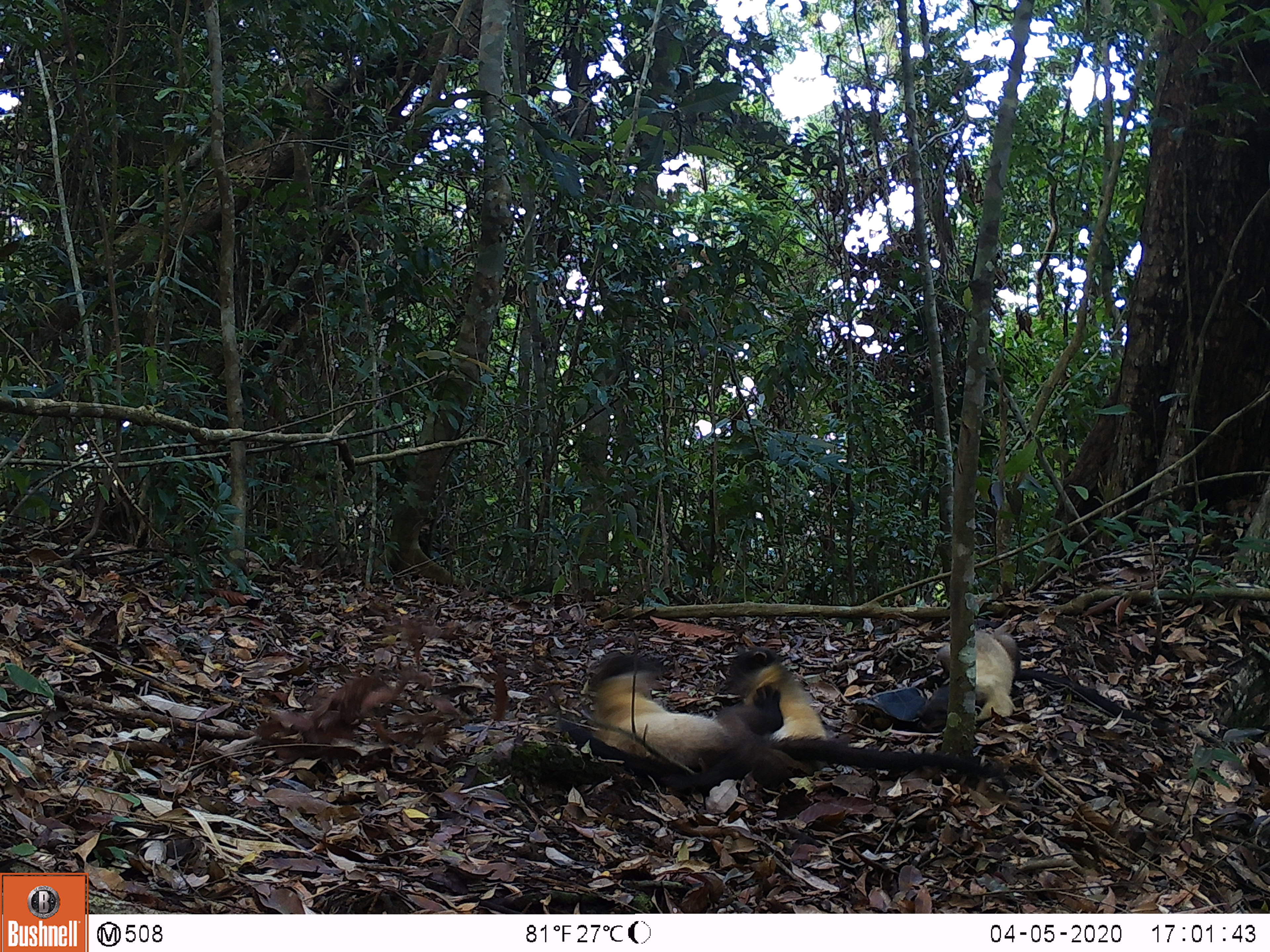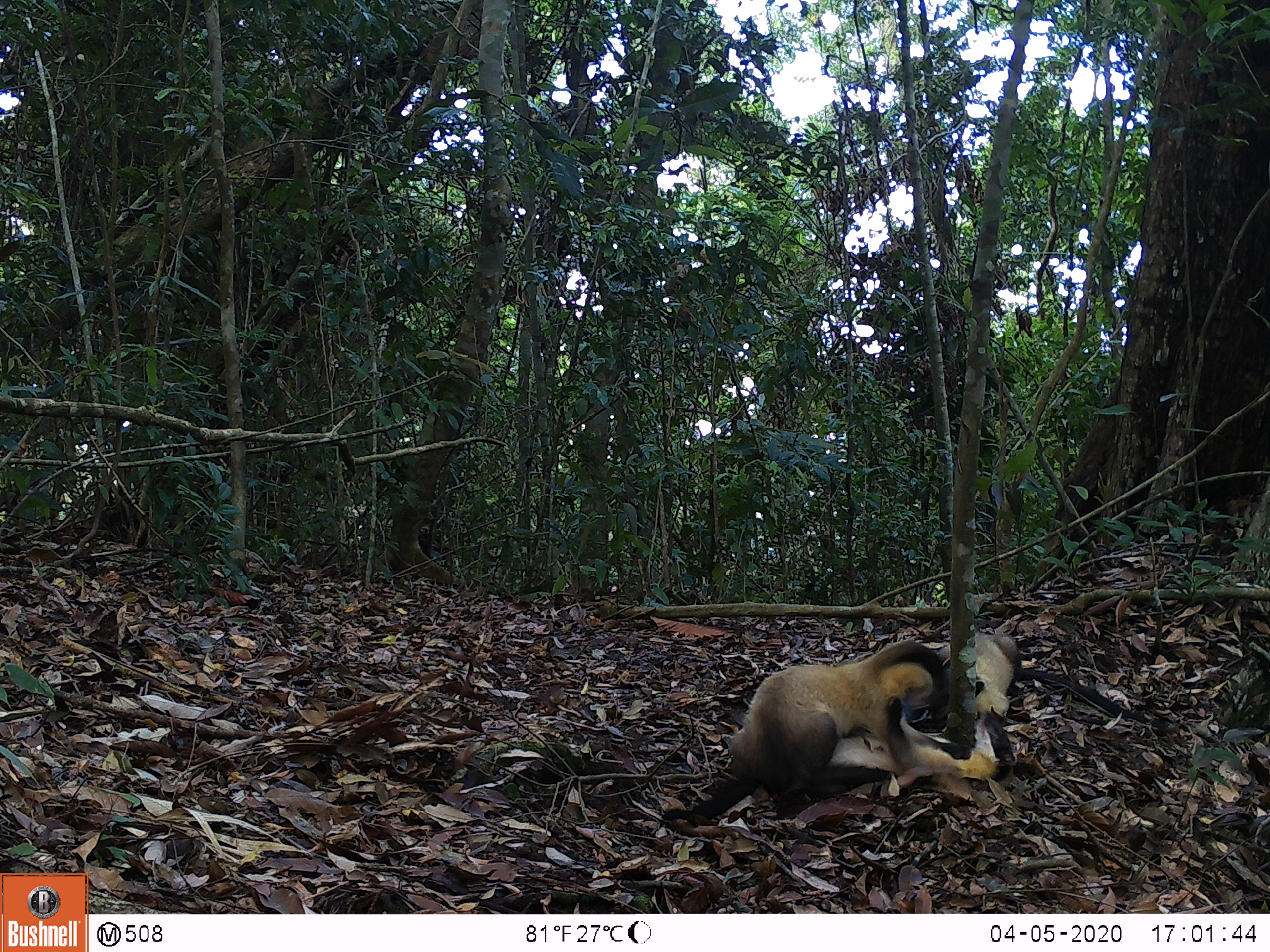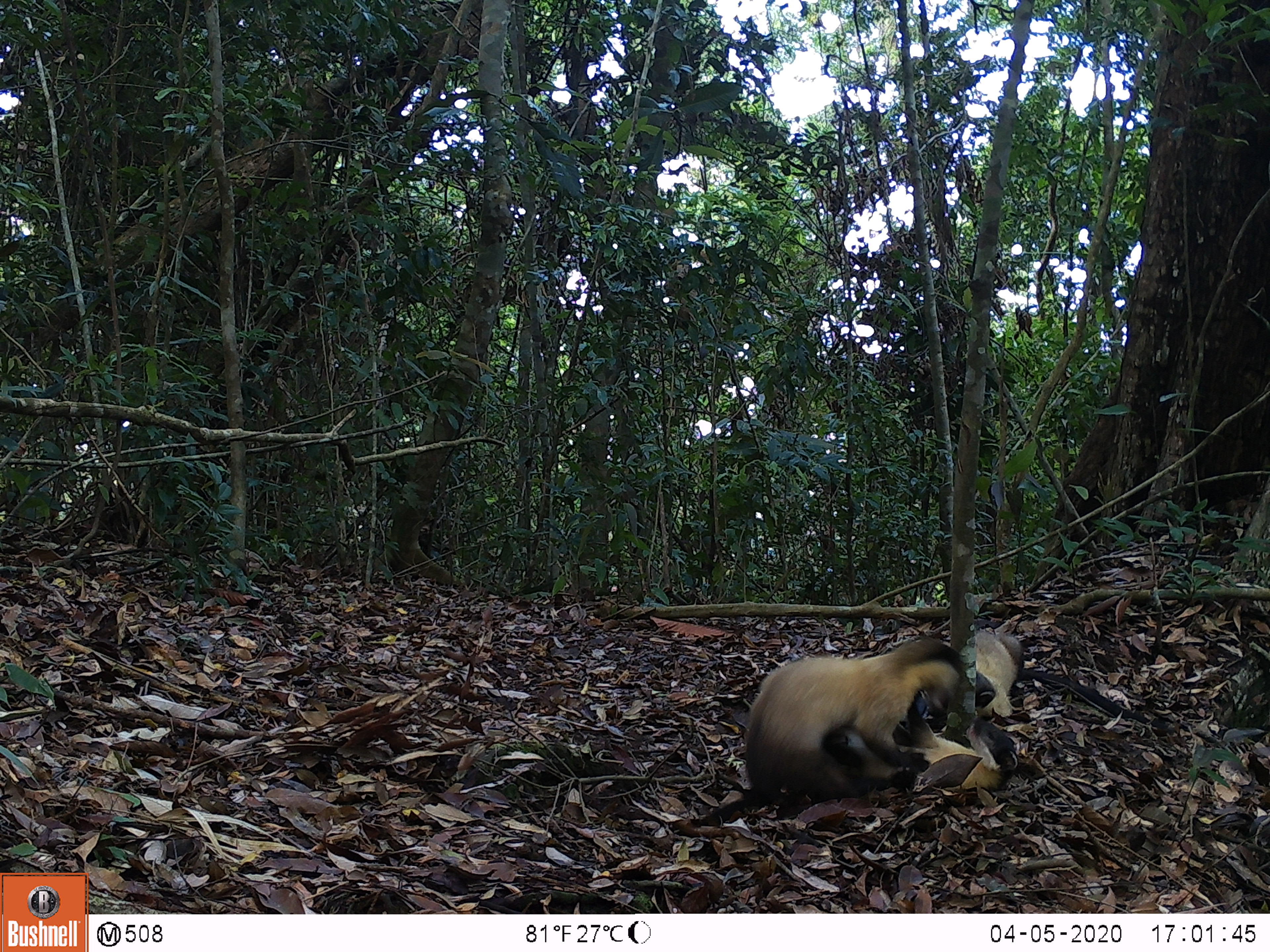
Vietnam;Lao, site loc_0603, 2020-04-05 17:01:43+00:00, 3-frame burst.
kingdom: Animalia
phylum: Chordata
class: Mammalia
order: Carnivora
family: Mustelidae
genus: Martes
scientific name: Martes flavigula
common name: yellow-throated marten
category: yellow throated marten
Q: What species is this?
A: Yellow throated marten (yellow-throated marten) (Martes flavigula).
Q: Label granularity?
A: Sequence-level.